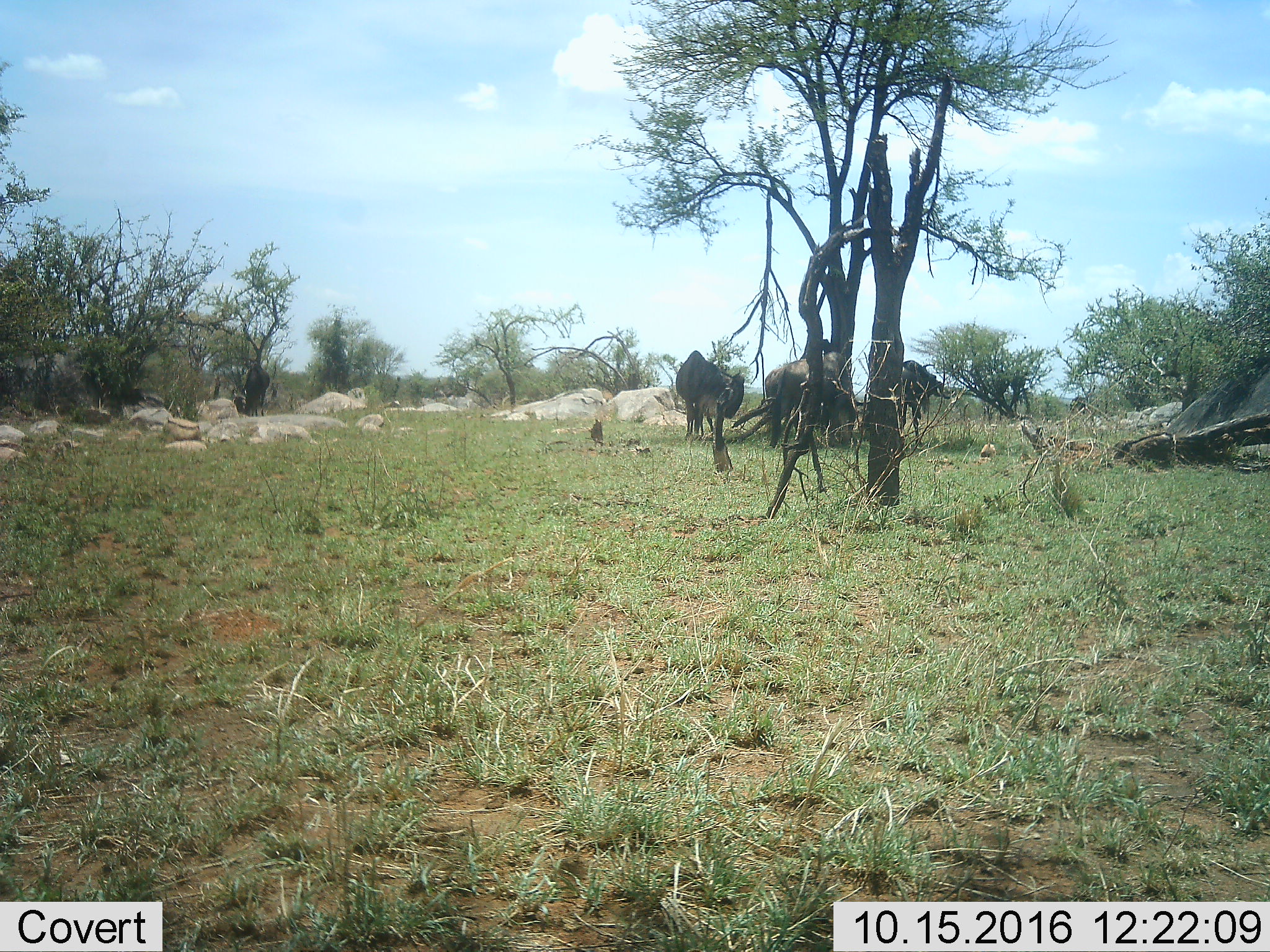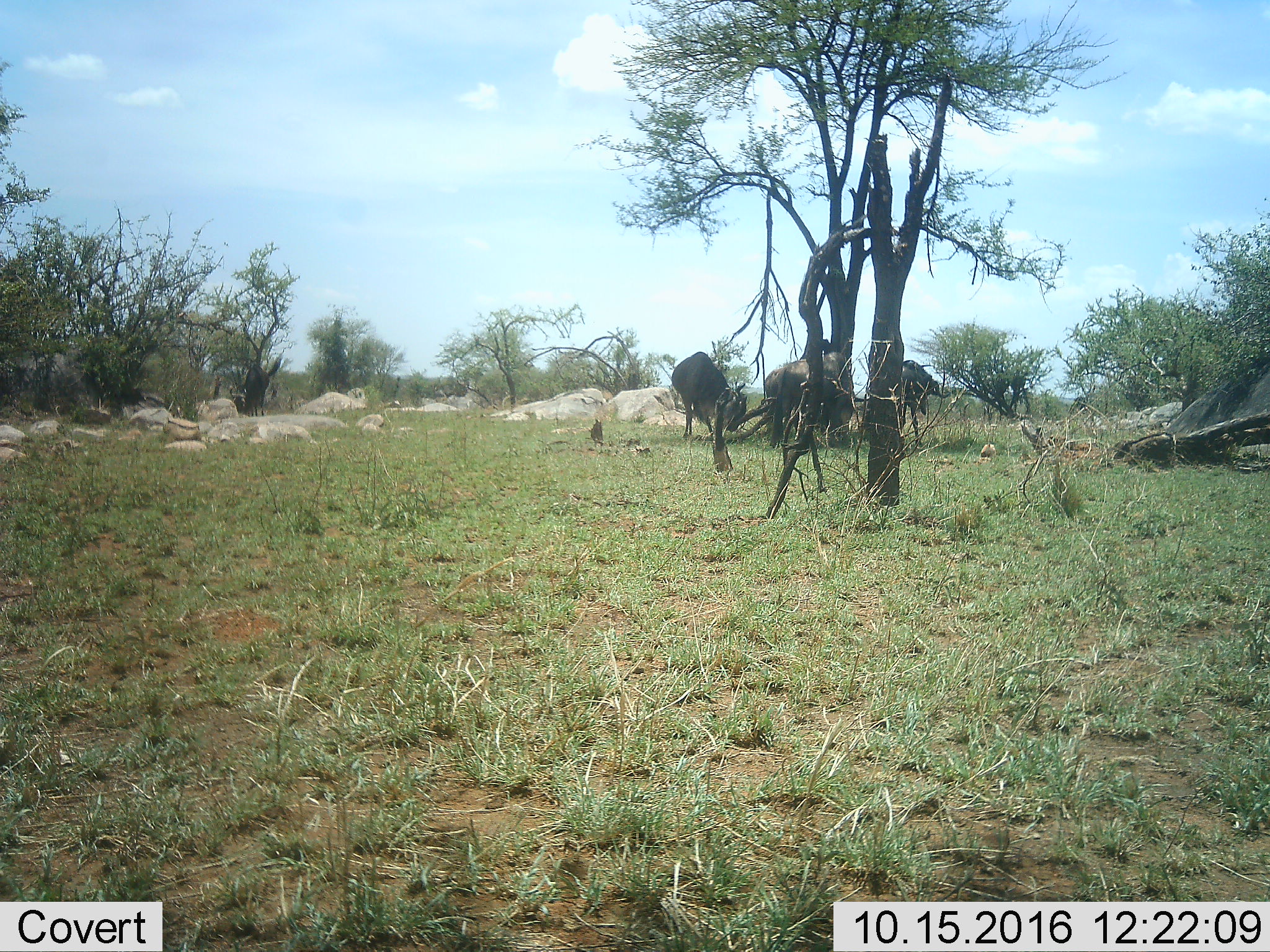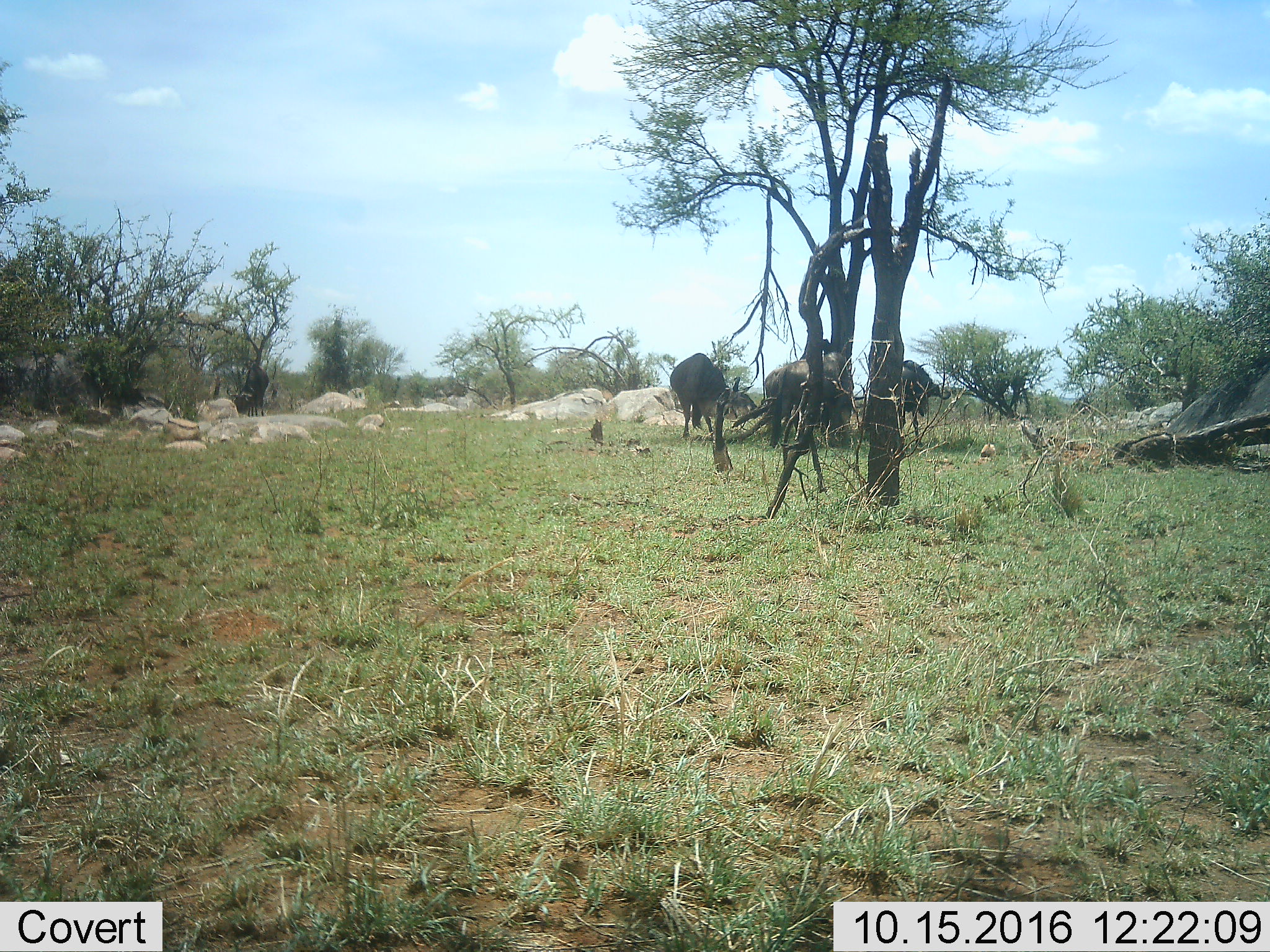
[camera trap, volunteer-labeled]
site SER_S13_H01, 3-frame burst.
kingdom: Animalia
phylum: Chordata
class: Mammalia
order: Artiodactyla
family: Bovidae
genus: Connochaetes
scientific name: Connochaetes taurinus taurinus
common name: blue wildebeest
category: wildebeestblue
Wildebeestblue (blue wildebeest) (Connochaetes taurinus taurinus), count 4. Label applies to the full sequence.